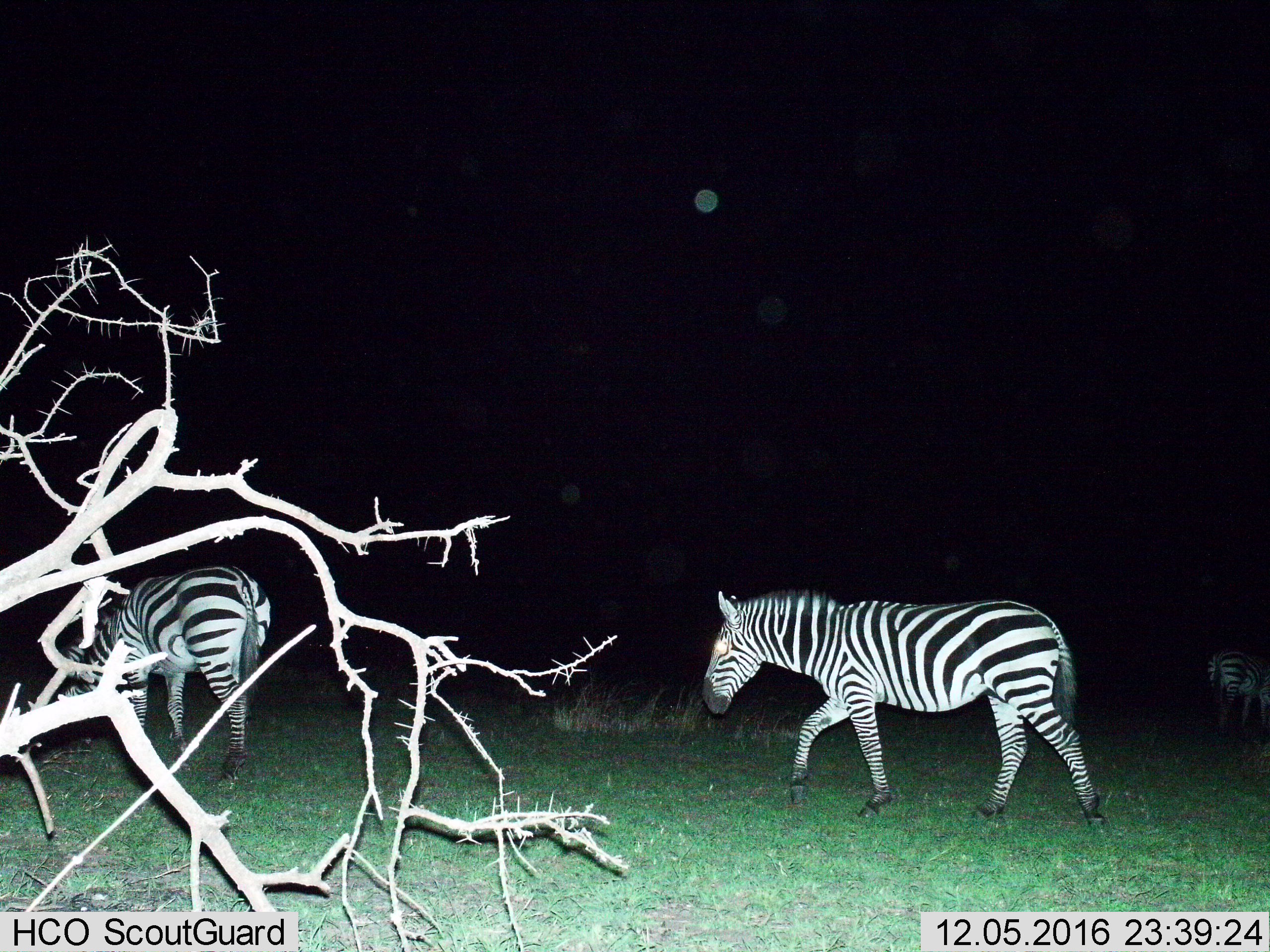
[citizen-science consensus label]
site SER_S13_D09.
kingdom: Animalia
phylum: Chordata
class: Mammalia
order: Perissodactyla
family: Equidae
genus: Equus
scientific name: Equus quagga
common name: plains zebra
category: zebraplains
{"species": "zebraplains (plains zebra) (Equus quagga)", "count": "3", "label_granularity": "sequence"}